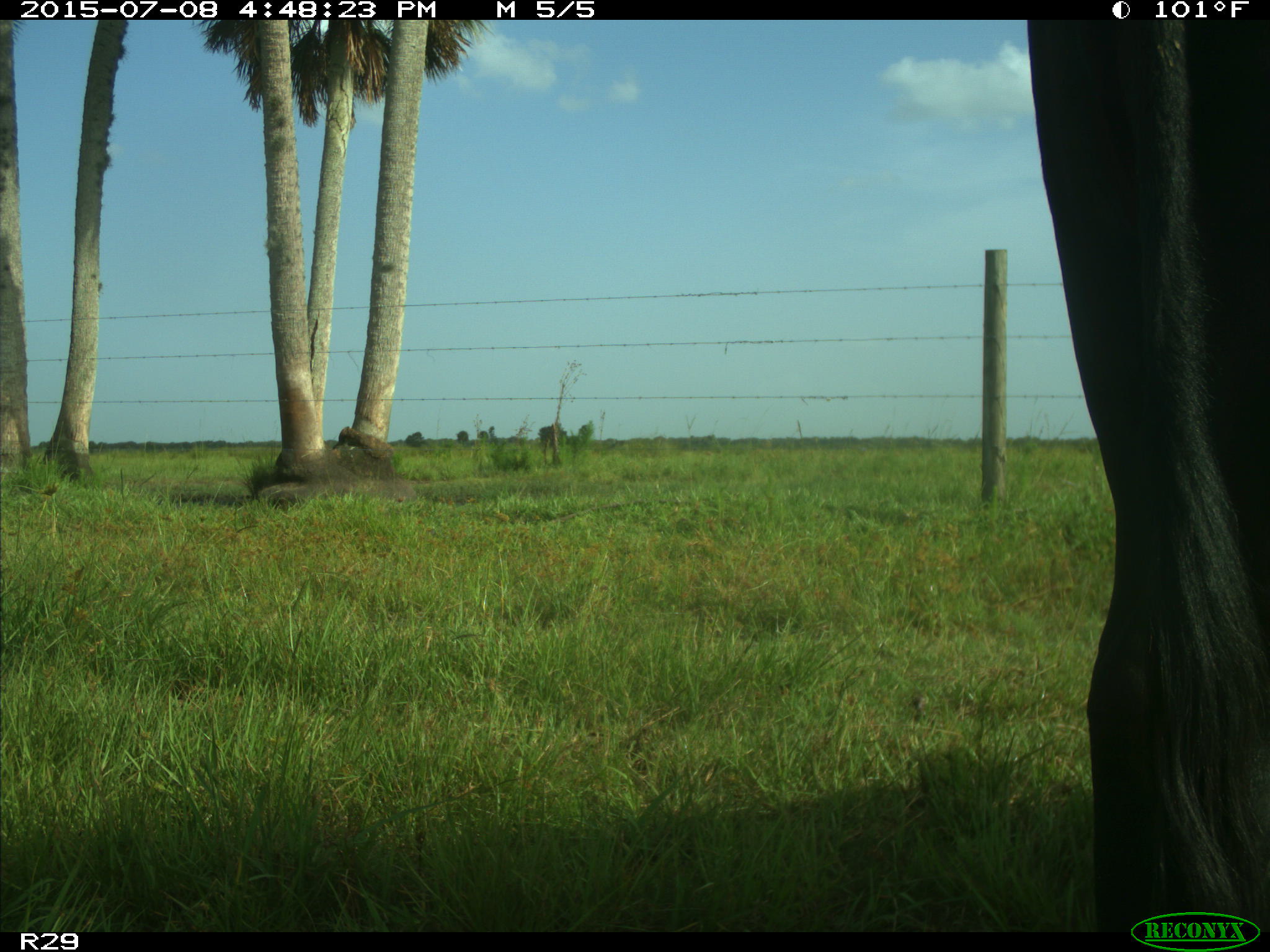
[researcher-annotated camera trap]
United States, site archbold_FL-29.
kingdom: Animalia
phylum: Chordata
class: Mammalia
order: Artiodactyla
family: Bovidae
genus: Bos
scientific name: Bos taurus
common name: domestic cow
Bos taurus (domestic cow).